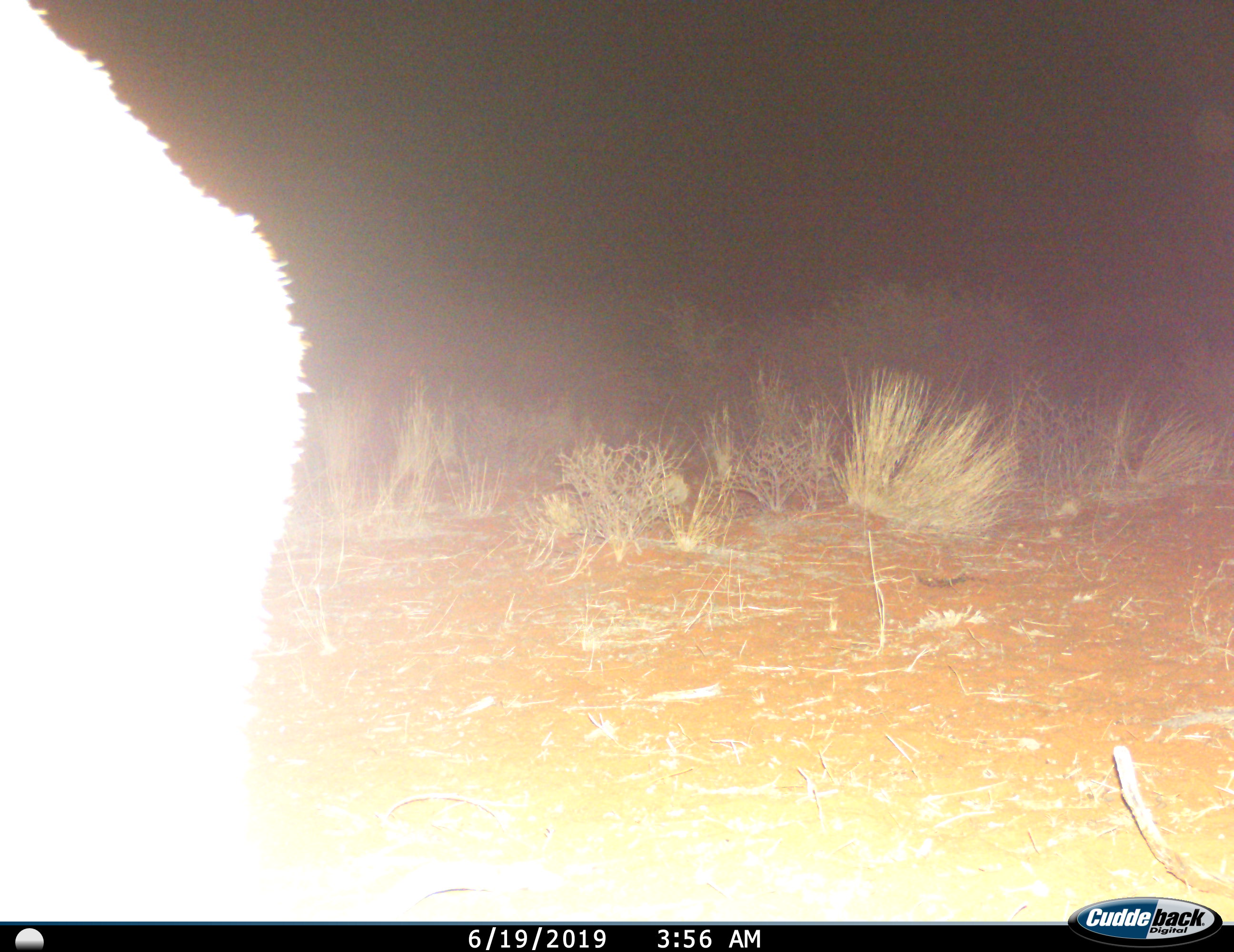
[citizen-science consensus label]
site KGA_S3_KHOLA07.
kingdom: Animalia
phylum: Chordata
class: Mammalia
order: Artiodactyla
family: Bovidae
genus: Antidorcas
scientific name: Antidorcas marsupialis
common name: springbok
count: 1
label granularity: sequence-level